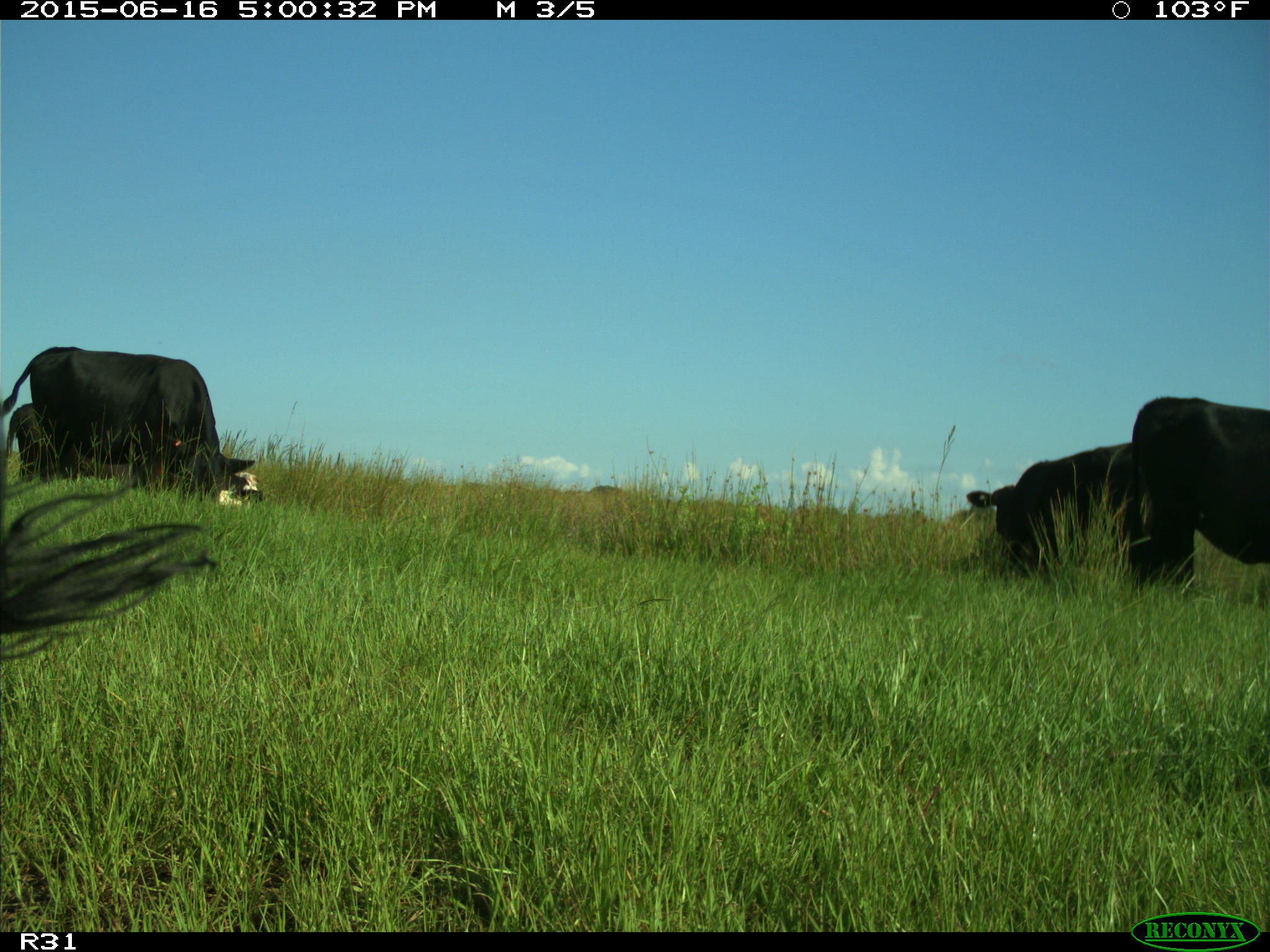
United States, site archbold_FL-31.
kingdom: Animalia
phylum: Chordata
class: Mammalia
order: Artiodactyla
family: Bovidae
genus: Bos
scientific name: Bos taurus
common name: domestic cow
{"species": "Bos taurus (domestic cow)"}